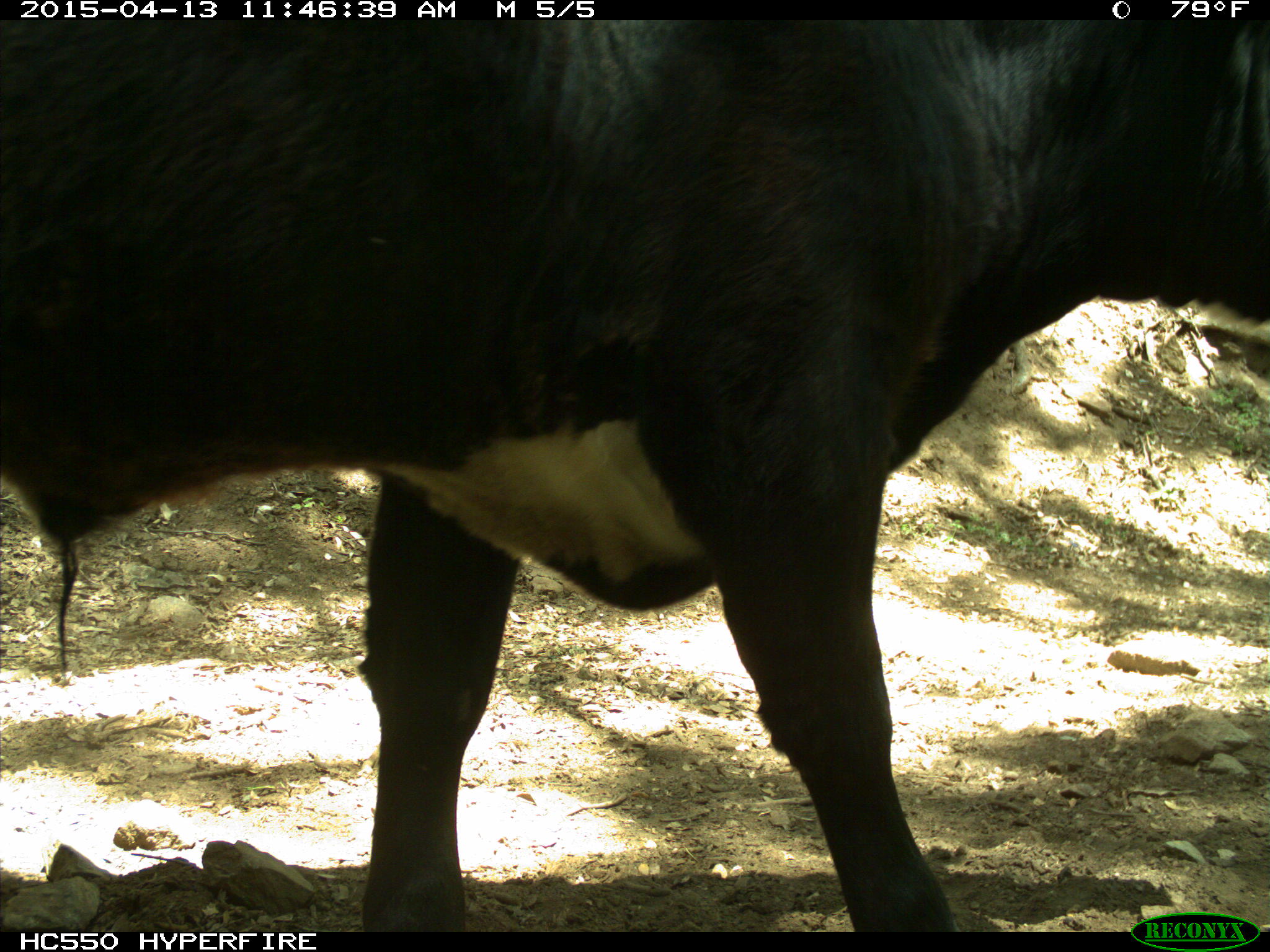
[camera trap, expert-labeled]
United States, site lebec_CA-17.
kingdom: Animalia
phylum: Chordata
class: Mammalia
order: Artiodactyla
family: Bovidae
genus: Bos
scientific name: Bos taurus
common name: domestic cow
Bos taurus (domestic cow).